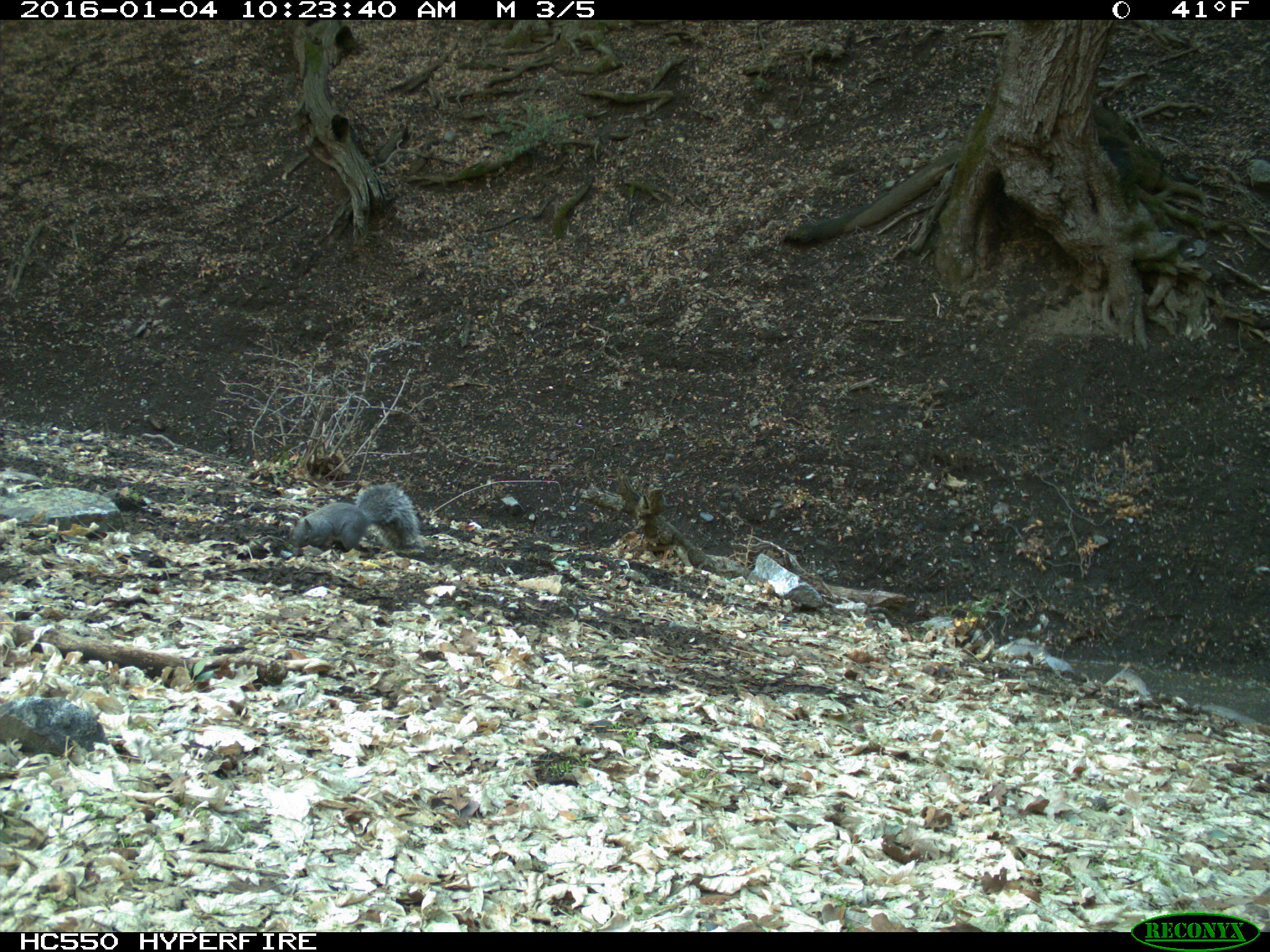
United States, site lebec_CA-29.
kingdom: Animalia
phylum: Chordata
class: Mammalia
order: Rodentia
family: Sciuridae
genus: Sciurus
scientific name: Sciurus carolinensis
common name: eastern gray squirrel